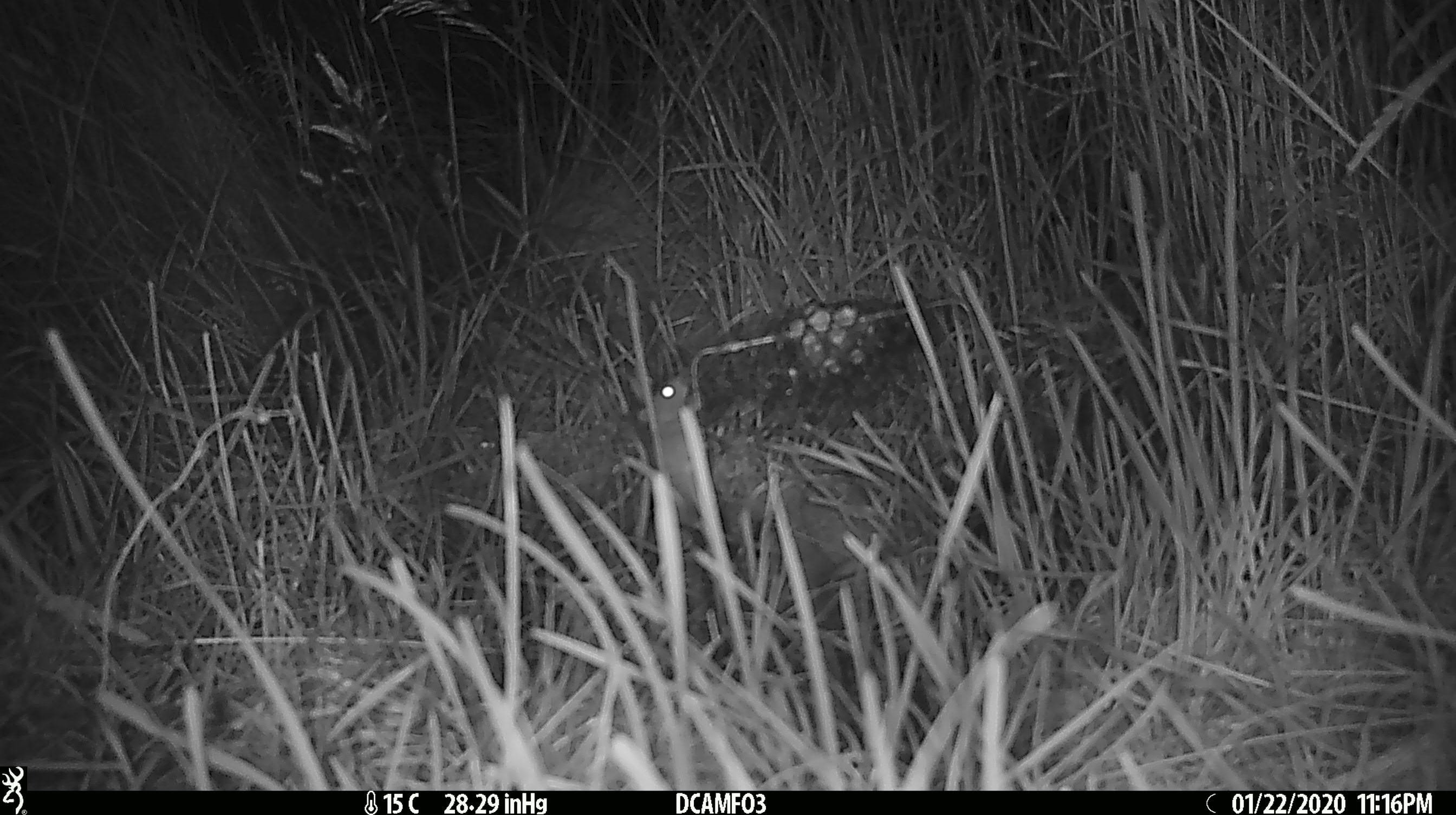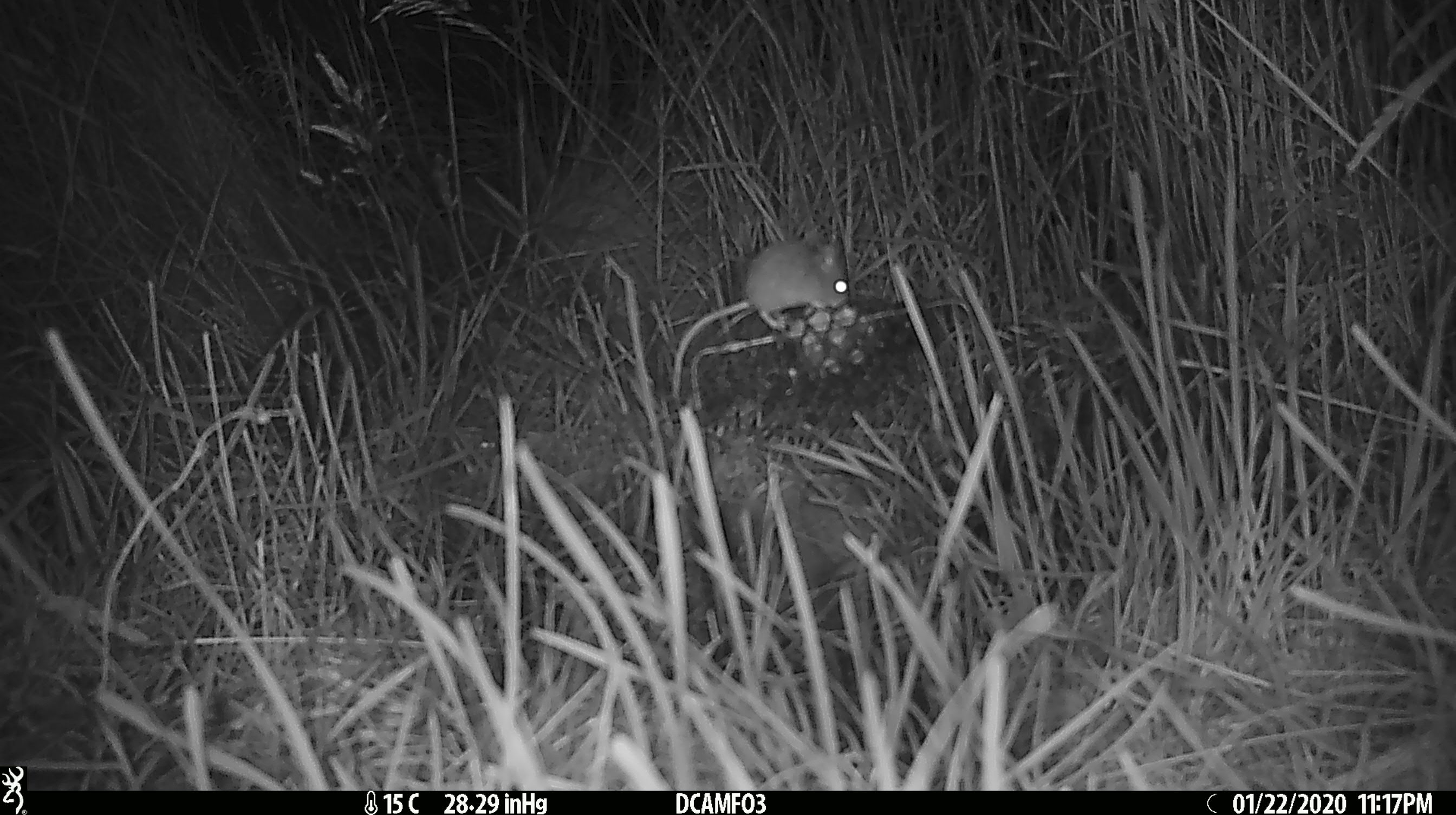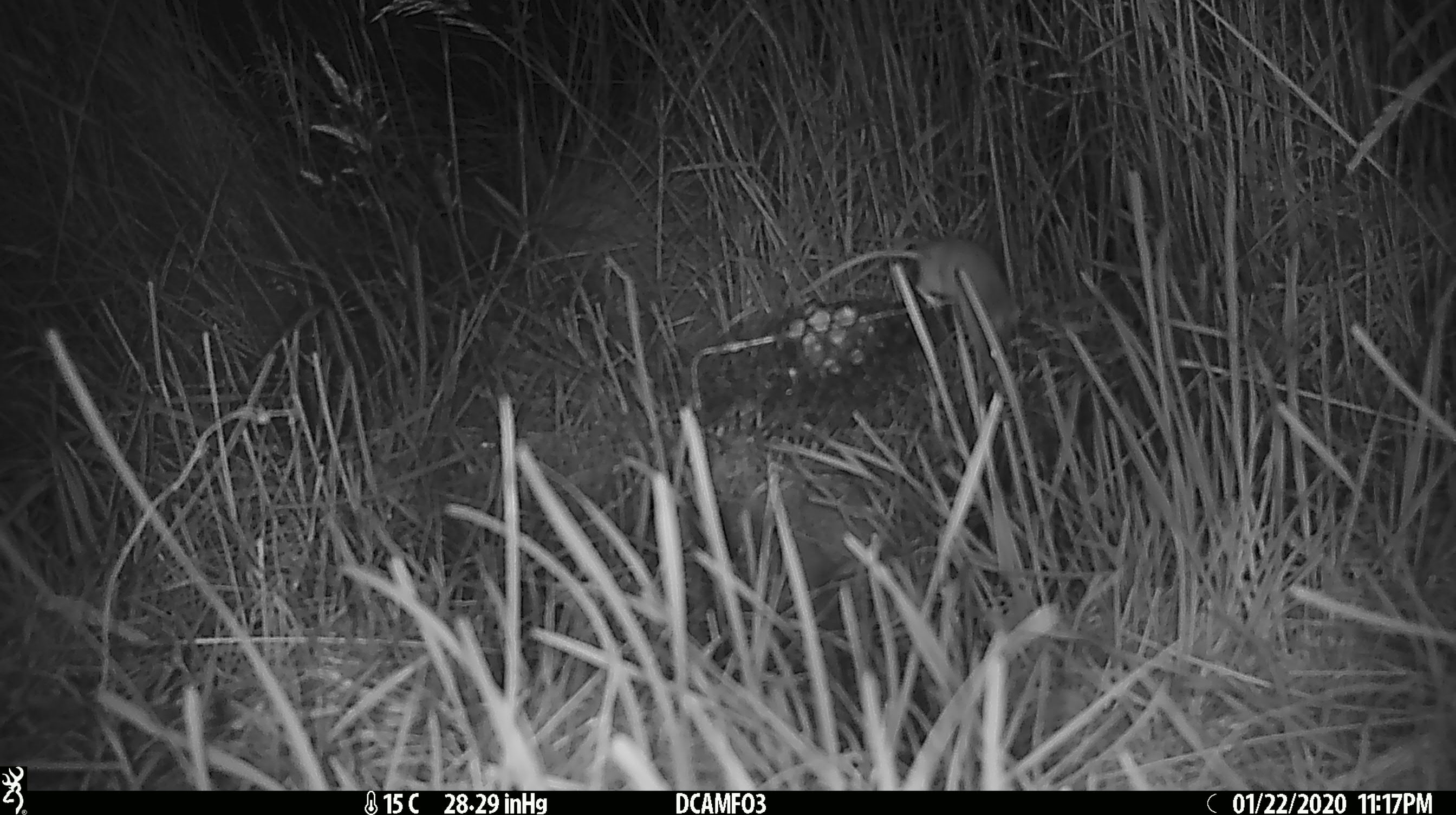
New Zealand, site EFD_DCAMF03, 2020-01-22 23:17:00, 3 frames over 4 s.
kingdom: Animalia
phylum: Chordata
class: Mammalia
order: Rodentia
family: Muridae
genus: Mus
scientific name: Mus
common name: mouse